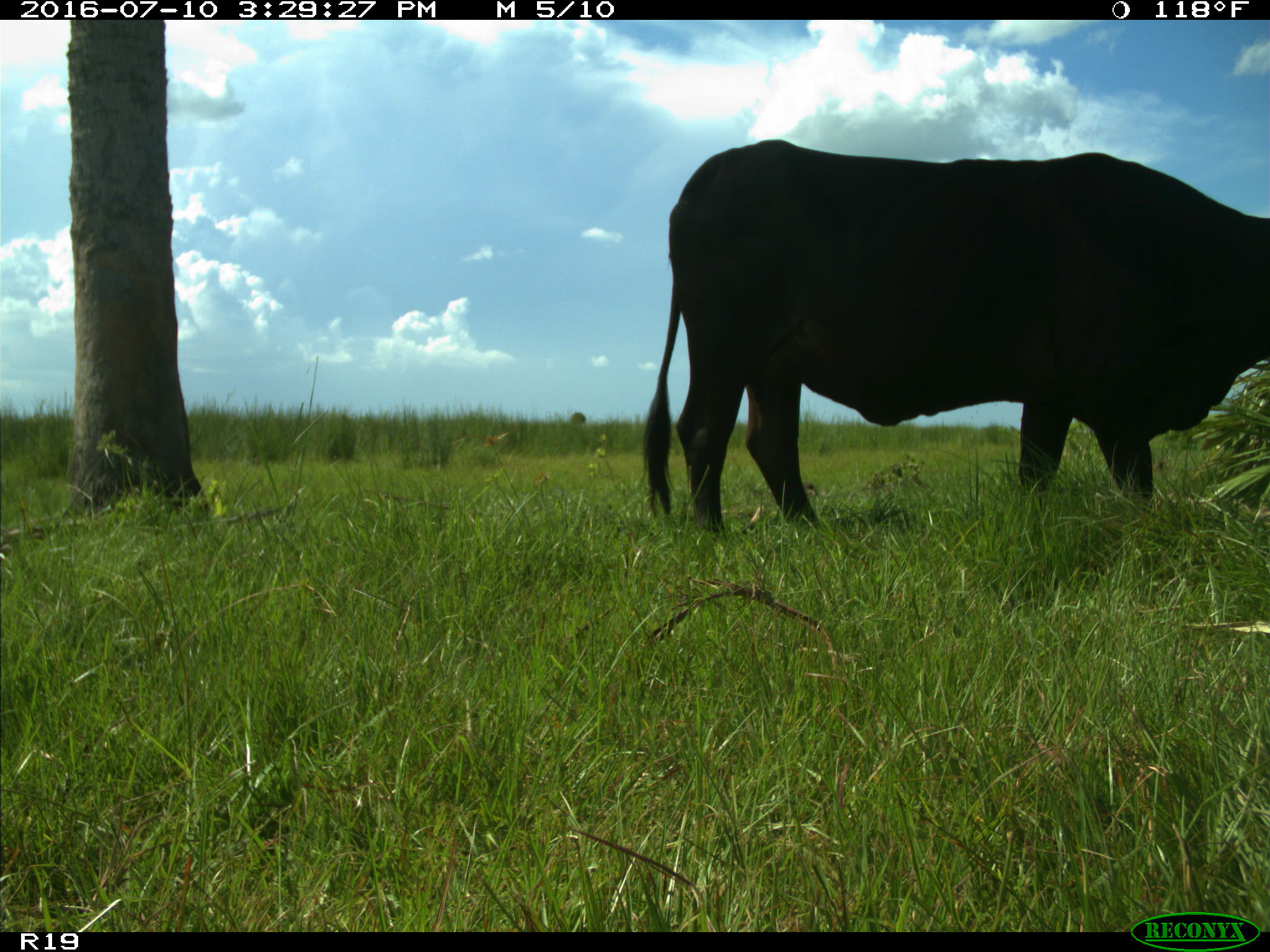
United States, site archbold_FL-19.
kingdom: Animalia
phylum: Chordata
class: Mammalia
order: Artiodactyla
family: Bovidae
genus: Bos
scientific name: Bos taurus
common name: domestic cow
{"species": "Bos taurus (domestic cow)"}